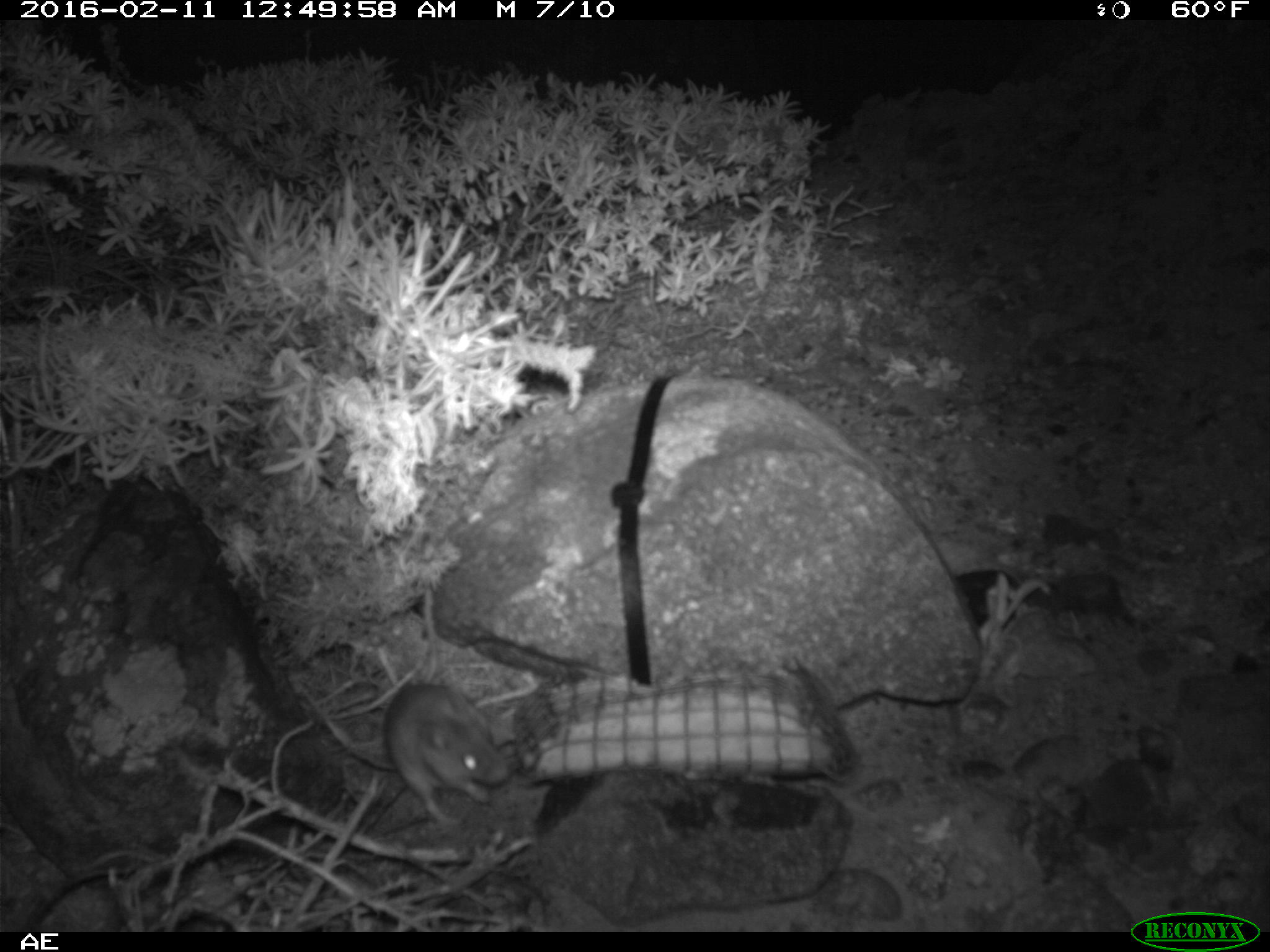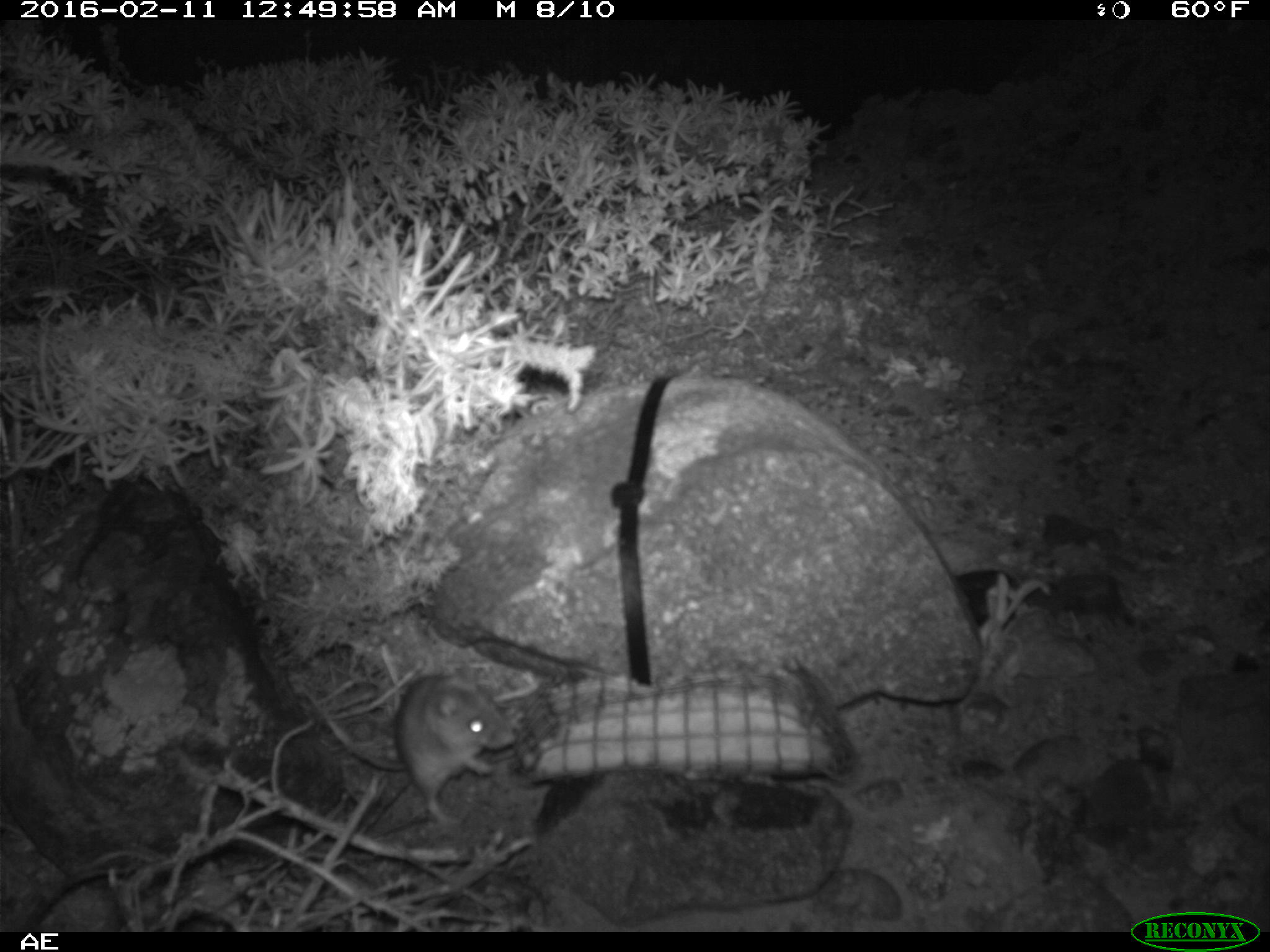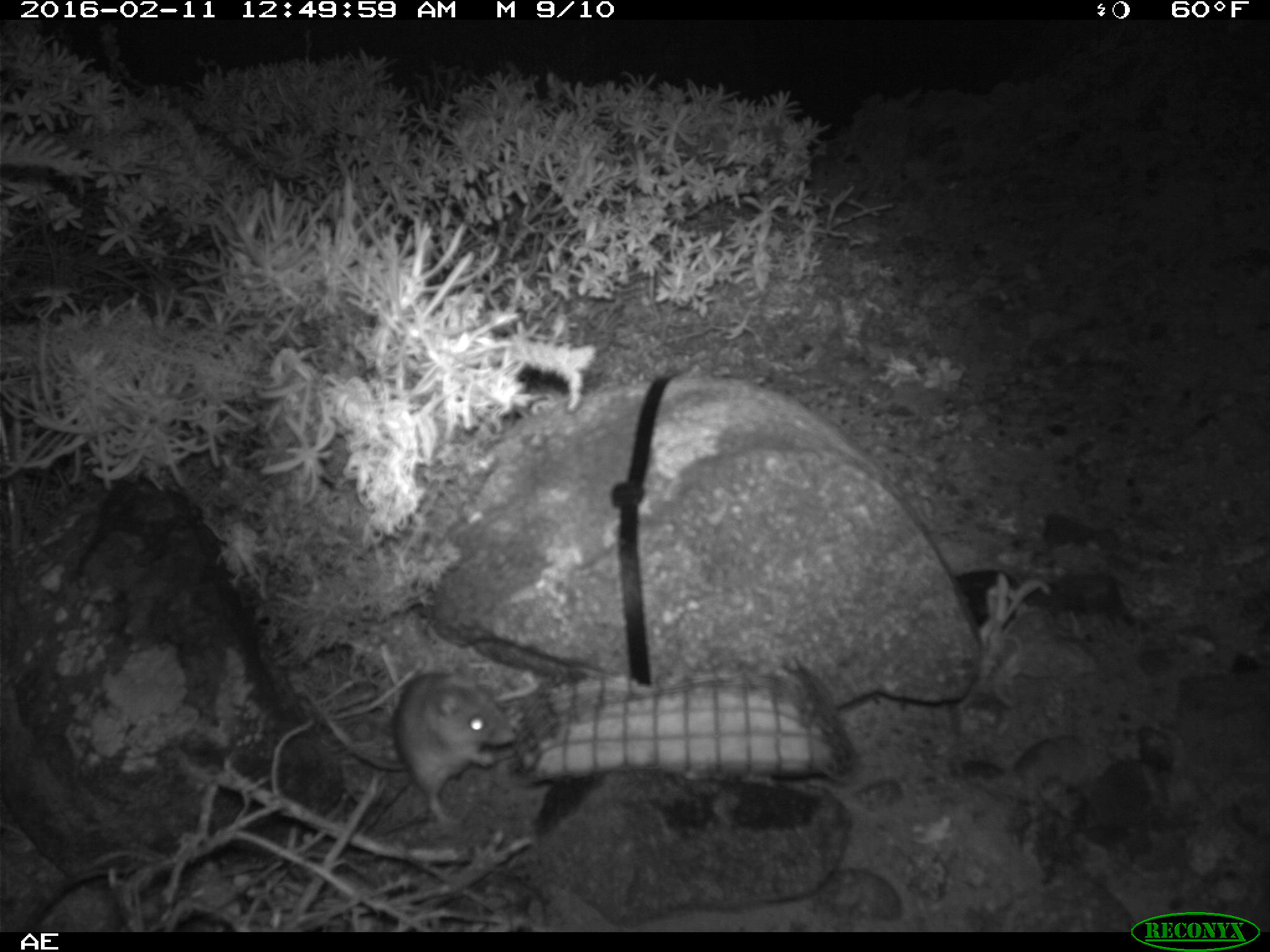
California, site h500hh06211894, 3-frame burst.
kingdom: Animalia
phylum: Chordata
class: Mammalia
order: Rodentia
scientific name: Rodentia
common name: rodent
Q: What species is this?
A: Rodent (Rodentia).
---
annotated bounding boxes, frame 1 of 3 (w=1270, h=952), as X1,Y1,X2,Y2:
rodent: 384,592,508,829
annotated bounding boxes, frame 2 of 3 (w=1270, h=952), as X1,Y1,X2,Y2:
rodent: 300,663,518,834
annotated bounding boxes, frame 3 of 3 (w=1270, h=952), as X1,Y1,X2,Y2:
rodent: 349,656,515,820